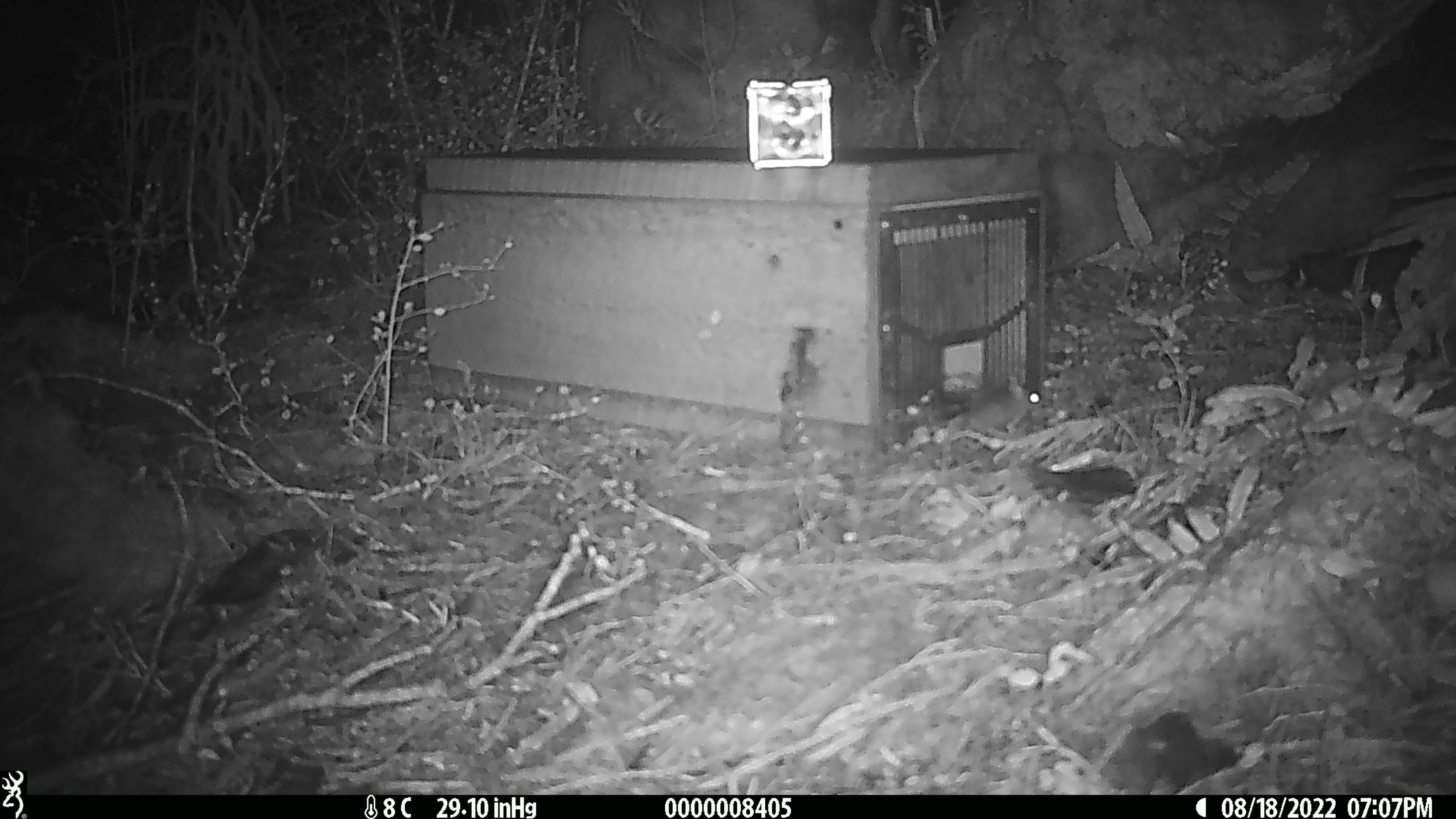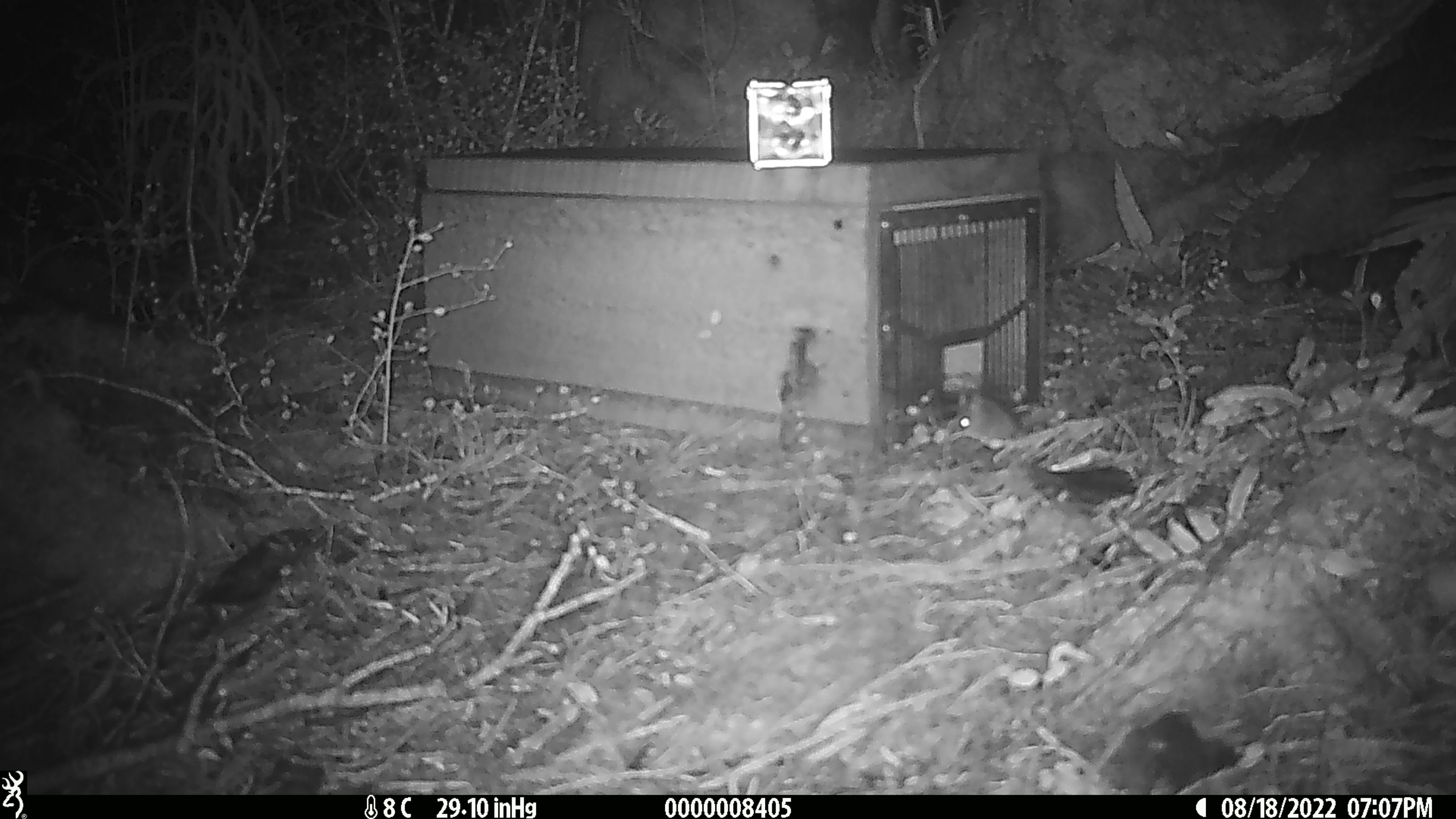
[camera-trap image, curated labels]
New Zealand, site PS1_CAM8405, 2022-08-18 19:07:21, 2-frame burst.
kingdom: Animalia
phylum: Chordata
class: Mammalia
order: Rodentia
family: Muridae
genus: Mus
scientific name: Mus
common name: mouse